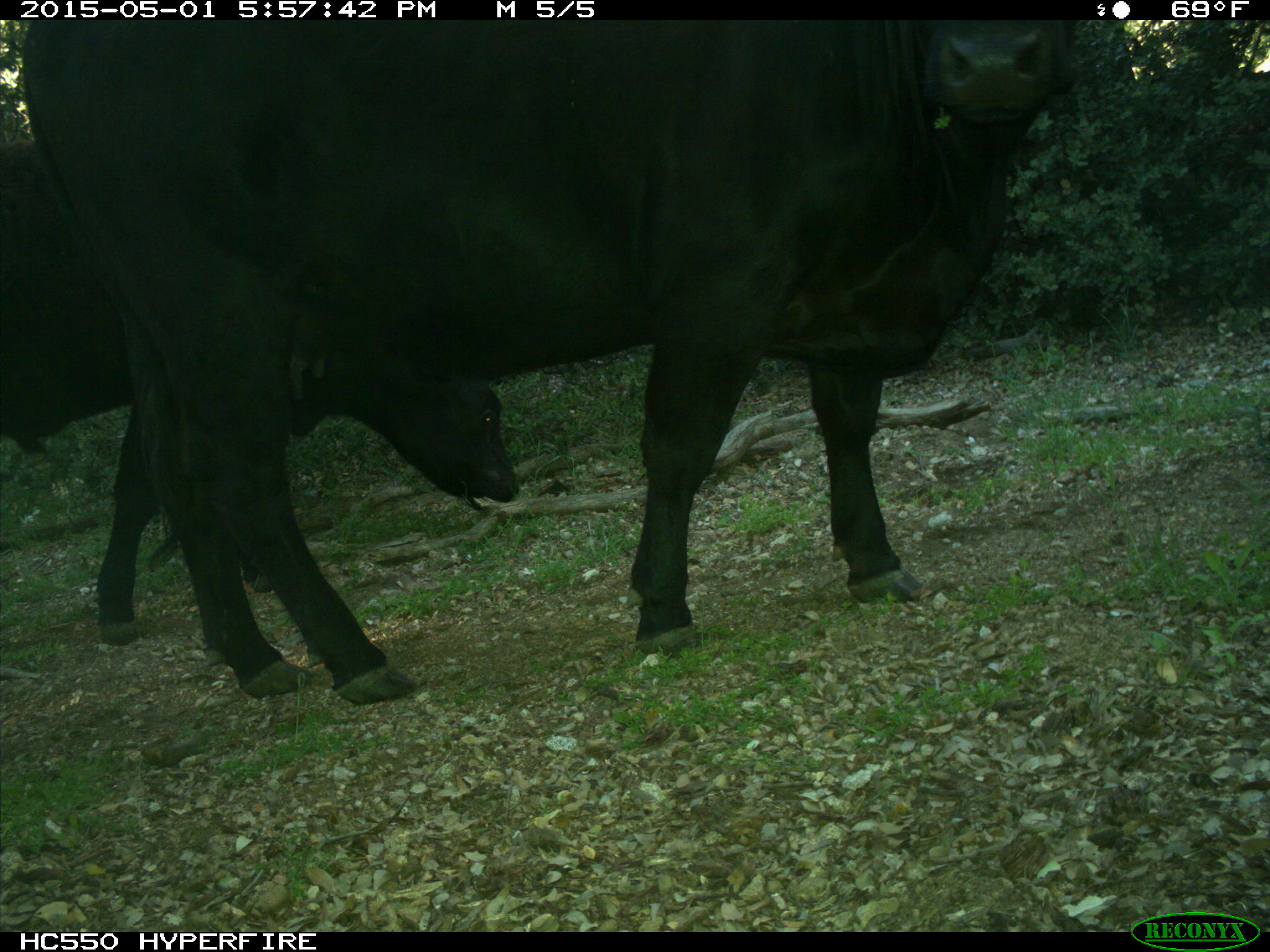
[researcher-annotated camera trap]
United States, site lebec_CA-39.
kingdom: Animalia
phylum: Chordata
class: Mammalia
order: Artiodactyla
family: Bovidae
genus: Bos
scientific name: Bos taurus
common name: domestic cow